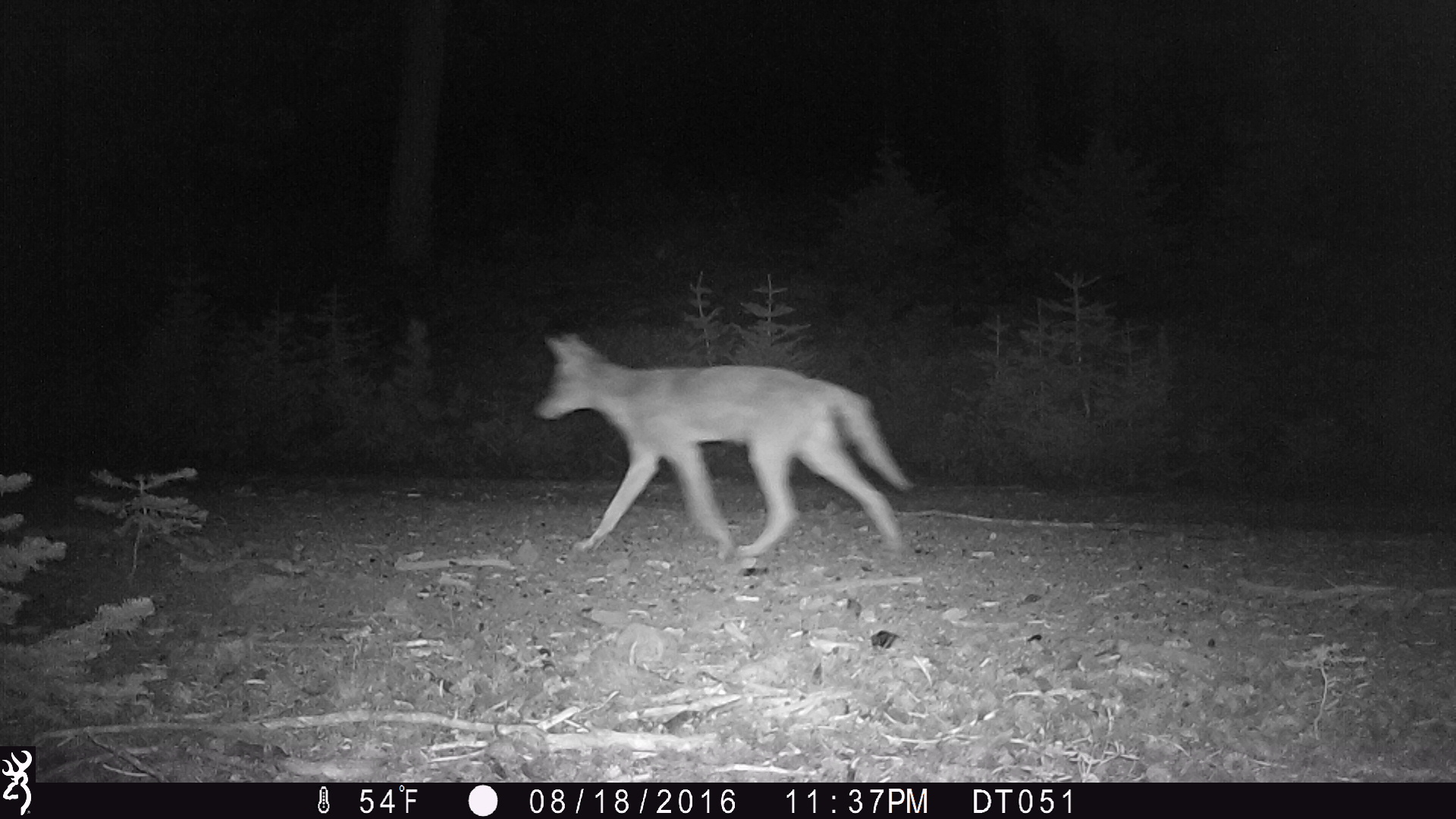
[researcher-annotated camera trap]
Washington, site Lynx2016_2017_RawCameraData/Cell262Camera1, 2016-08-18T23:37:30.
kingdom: Animalia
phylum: Chordata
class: Mammalia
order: Carnivora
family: Canidae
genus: Canis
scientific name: Canis latrans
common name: coyote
Canis latrans (coyote). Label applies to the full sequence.